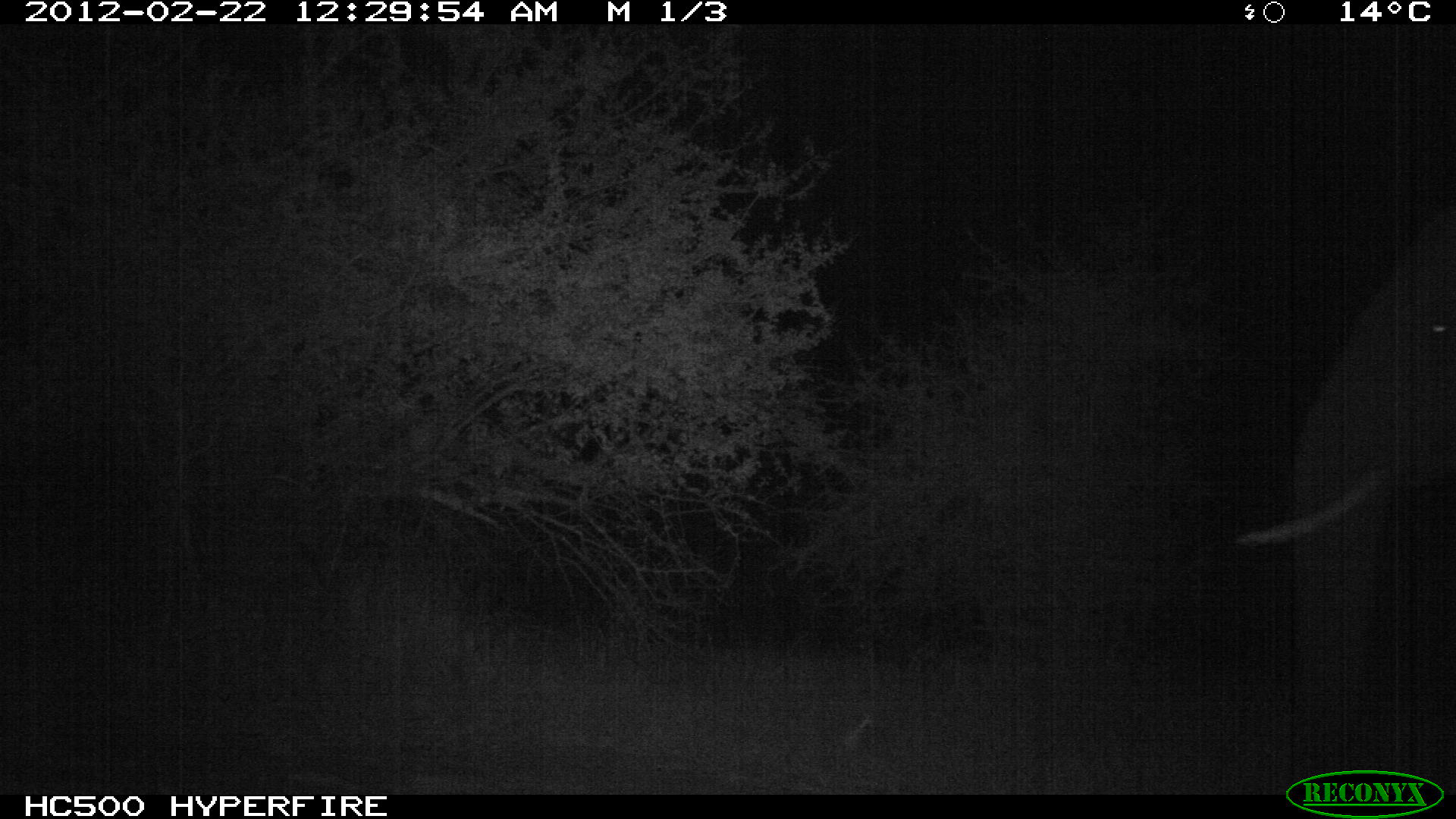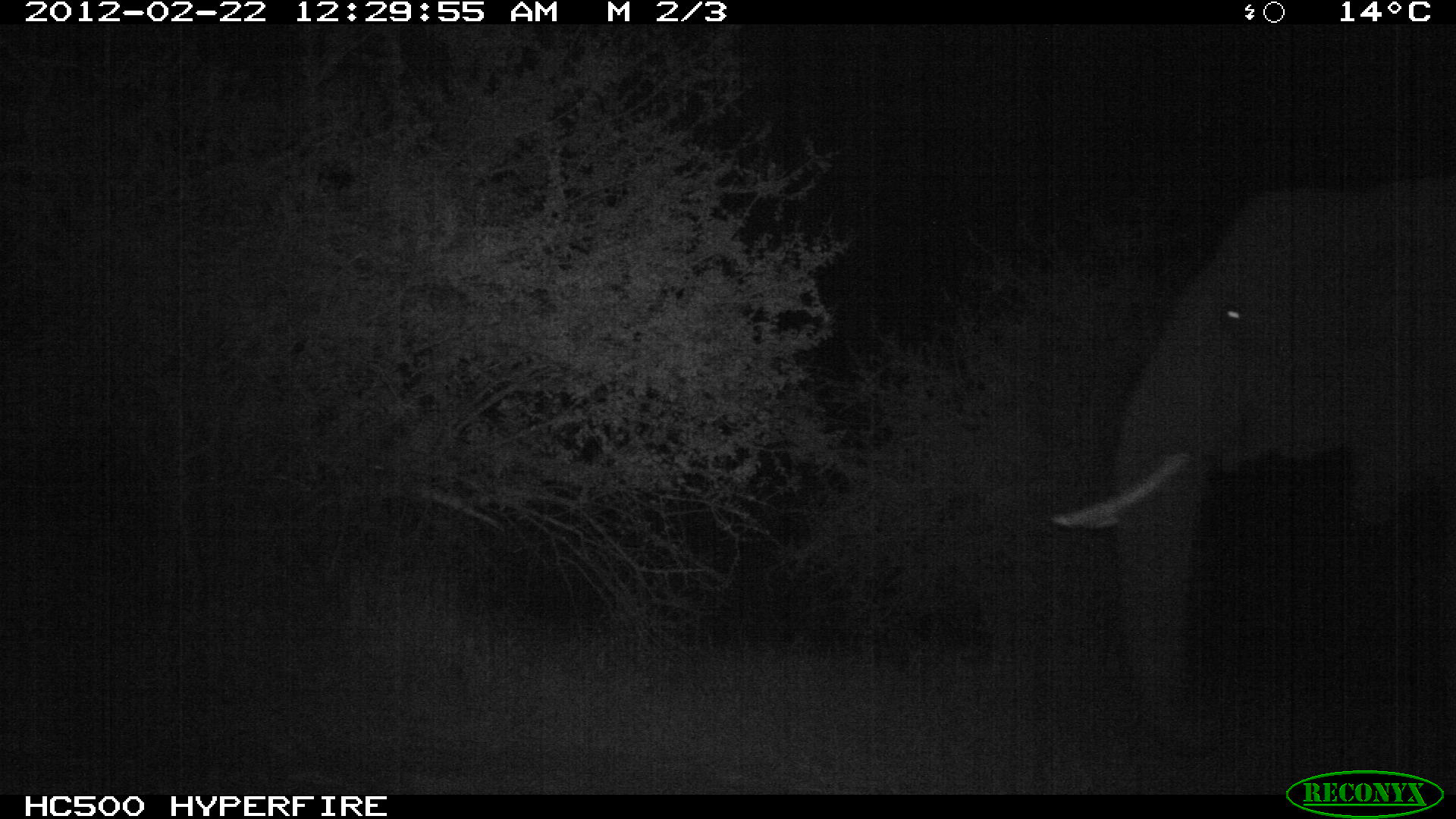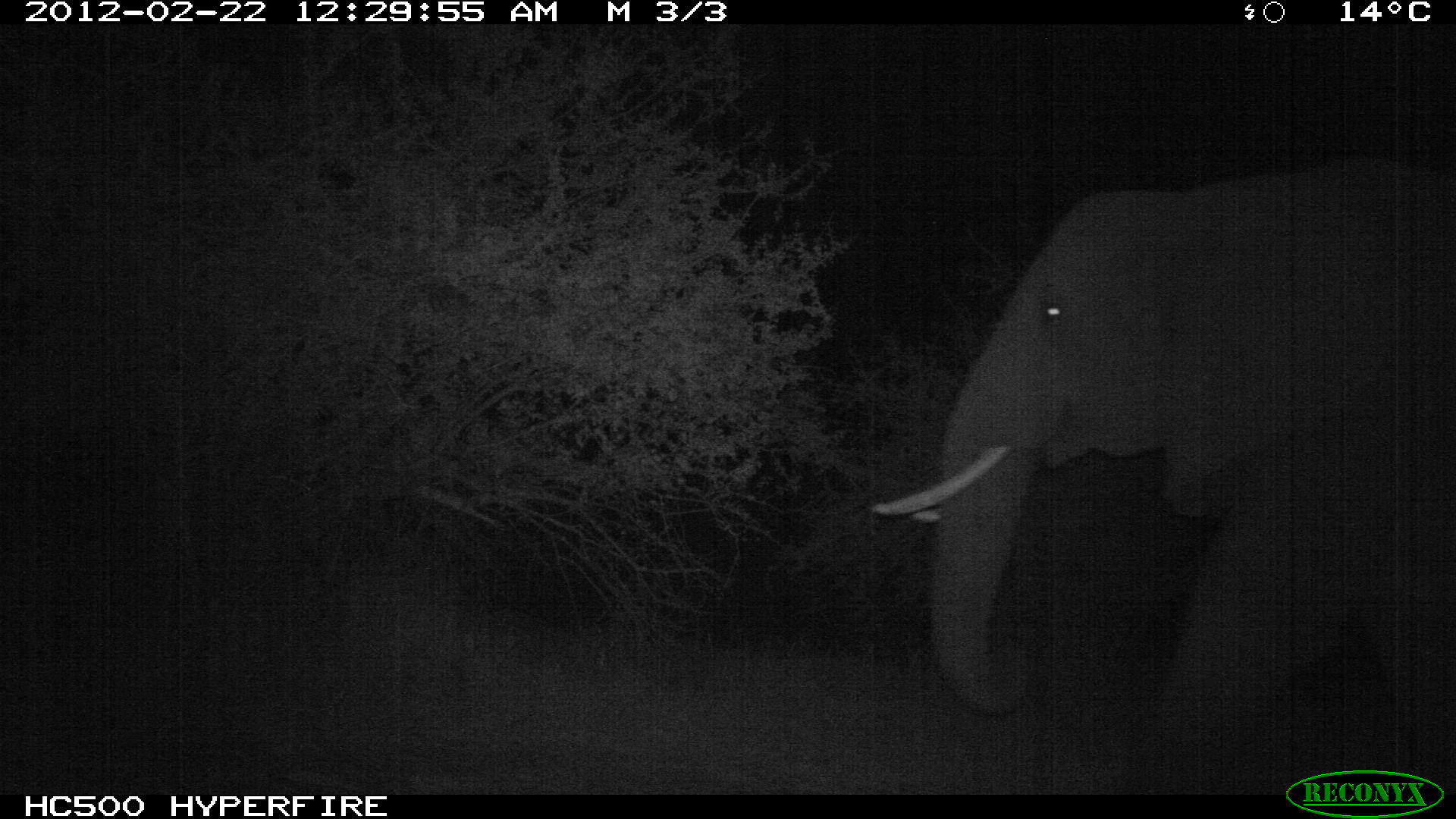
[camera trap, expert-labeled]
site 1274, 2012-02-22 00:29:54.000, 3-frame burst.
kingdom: Animalia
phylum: Chordata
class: Mammalia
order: Proboscidea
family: Elephantidae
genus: Loxodonta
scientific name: Loxodonta africana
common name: african bush elephant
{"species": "Loxodonta africana (african bush elephant)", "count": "1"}